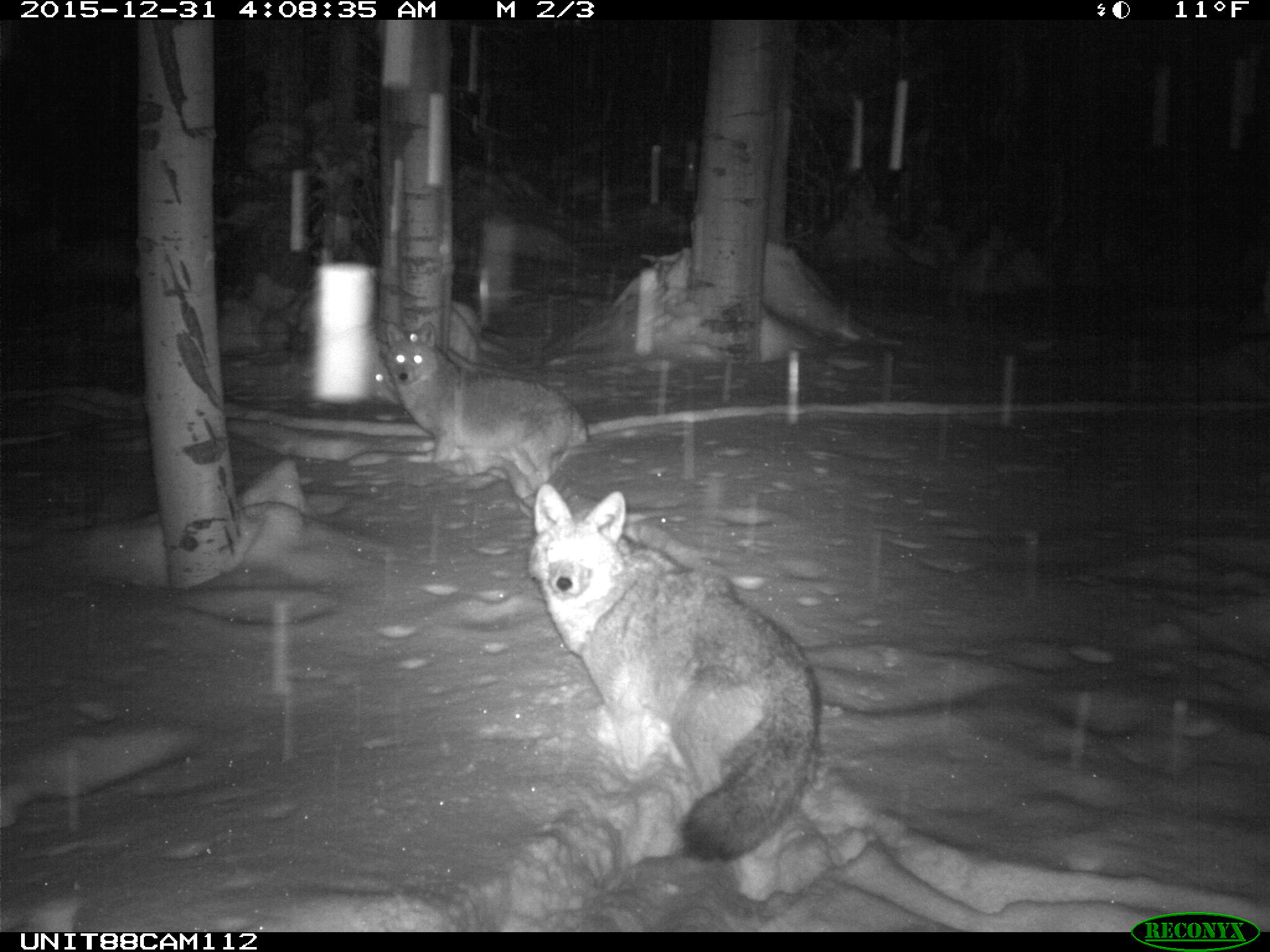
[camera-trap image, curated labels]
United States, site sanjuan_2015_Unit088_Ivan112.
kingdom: Animalia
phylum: Chordata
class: Mammalia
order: Carnivora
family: Canidae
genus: Canis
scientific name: Canis latrans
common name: coyote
Canis latrans (coyote).